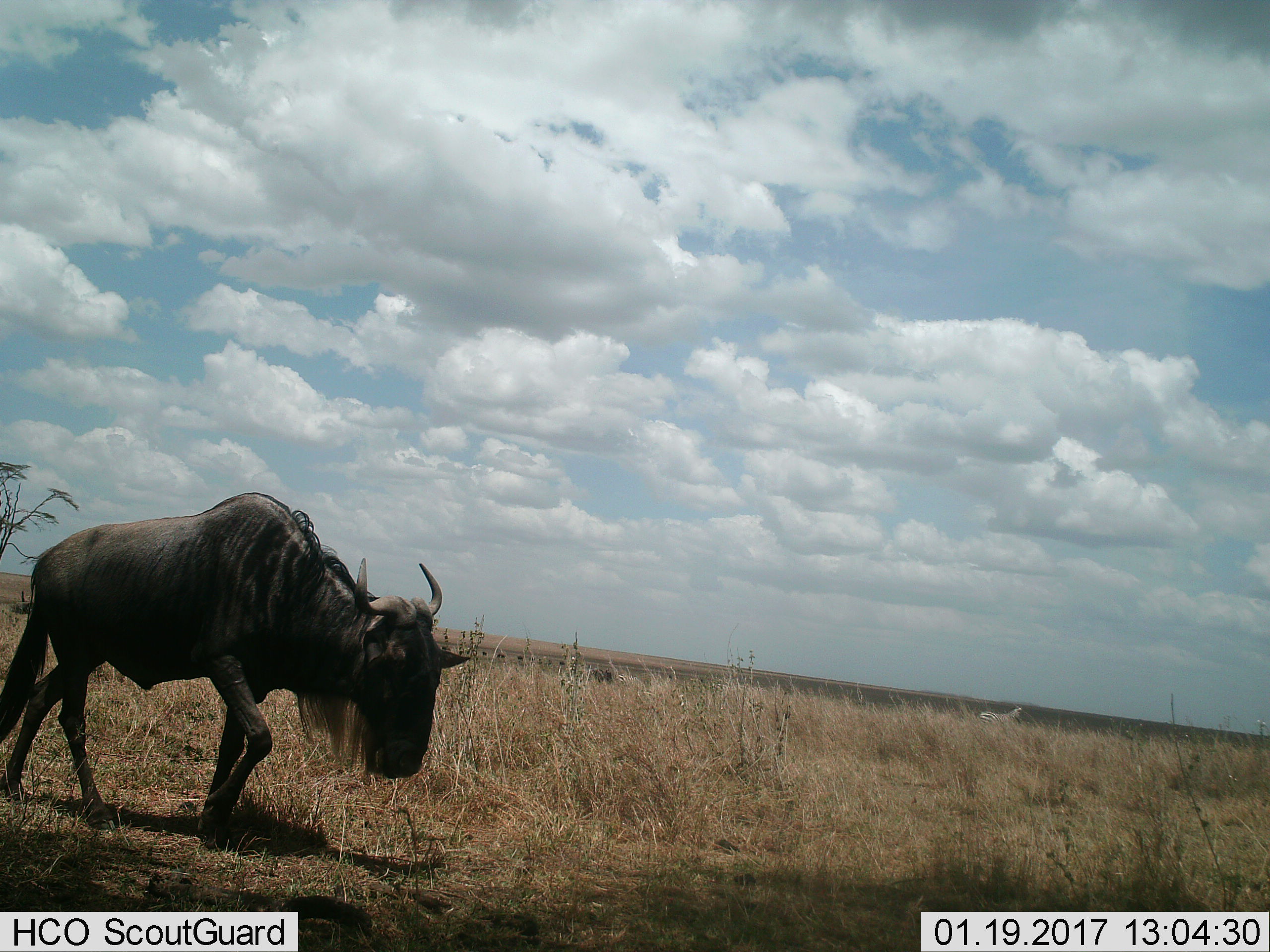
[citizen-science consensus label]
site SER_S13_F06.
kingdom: Animalia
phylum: Chordata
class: Mammalia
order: Artiodactyla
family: Bovidae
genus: Connochaetes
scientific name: Connochaetes taurinus taurinus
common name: blue wildebeest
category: wildebeestblue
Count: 1.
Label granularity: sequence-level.